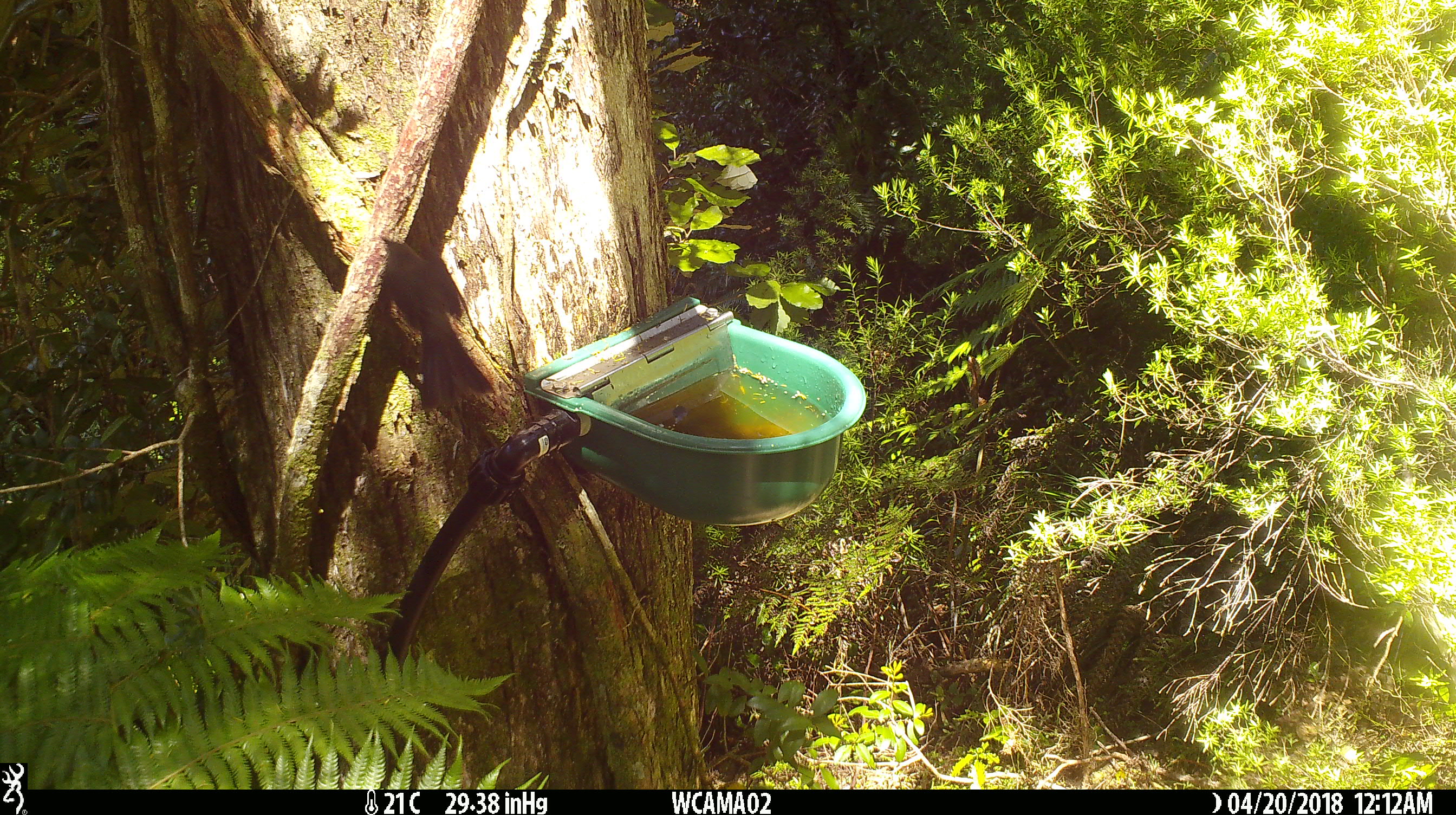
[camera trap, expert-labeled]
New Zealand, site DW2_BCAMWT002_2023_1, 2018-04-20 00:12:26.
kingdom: Animalia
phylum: Chordata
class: Aves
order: Passeriformes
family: Meliphagidae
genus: Anthornis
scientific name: Anthornis melanura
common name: new zealand bellbird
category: bellbird